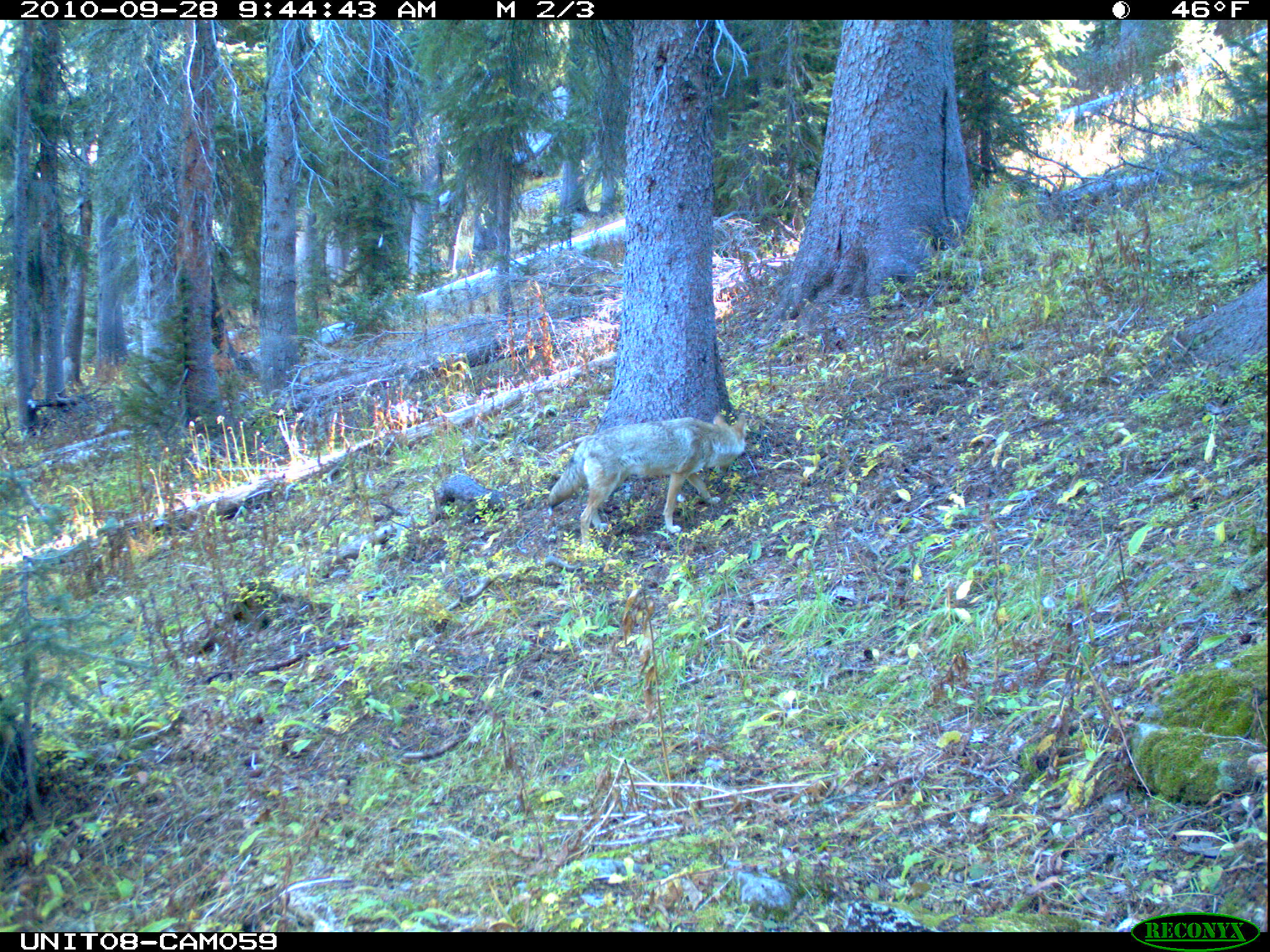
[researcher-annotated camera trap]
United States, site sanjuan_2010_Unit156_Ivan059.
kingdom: Animalia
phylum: Chordata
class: Mammalia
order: Carnivora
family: Canidae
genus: Canis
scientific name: Canis latrans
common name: coyote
Canis latrans (coyote).